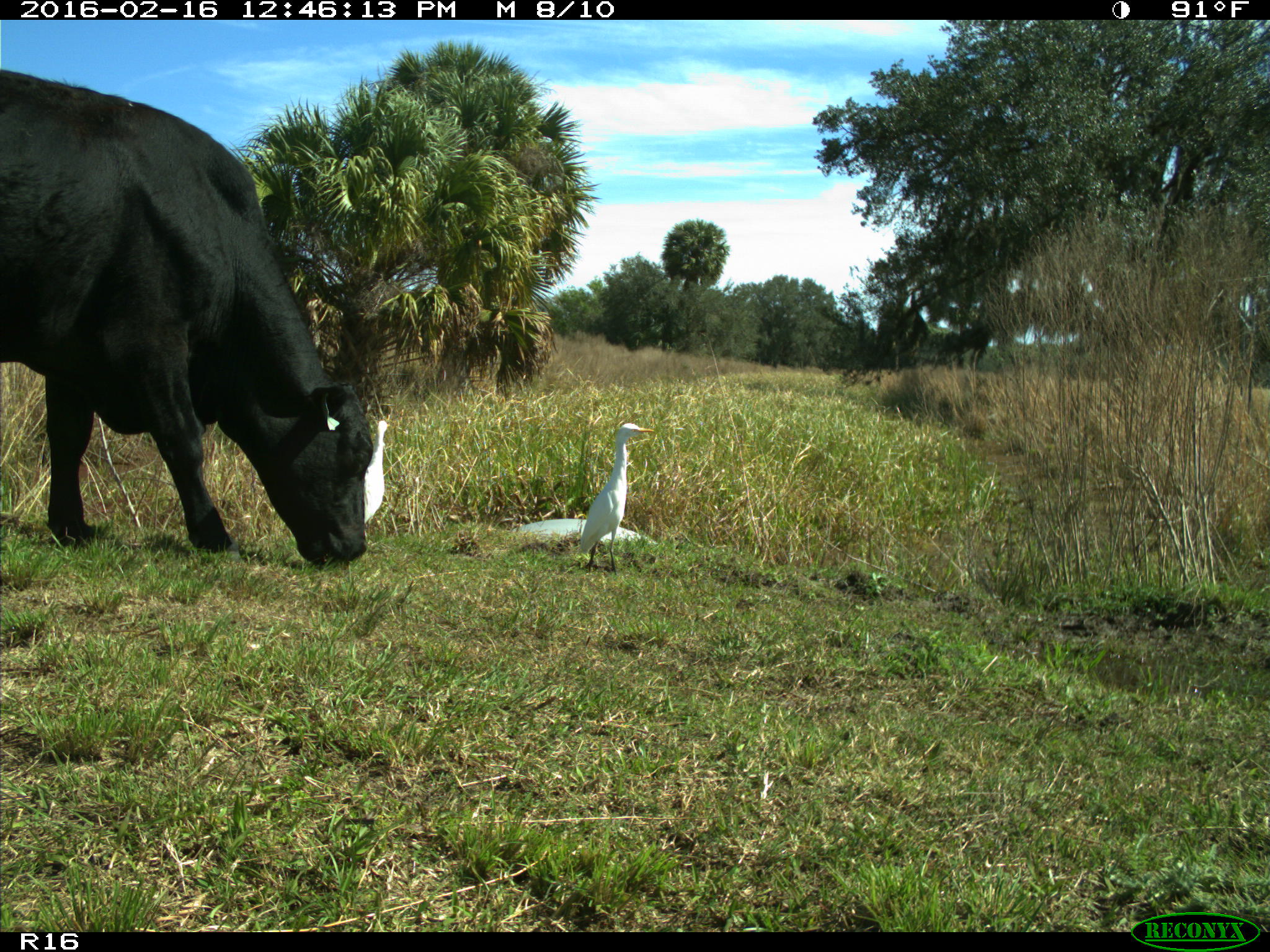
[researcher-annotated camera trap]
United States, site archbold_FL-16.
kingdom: Animalia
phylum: Chordata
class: Mammalia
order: Artiodactyla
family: Bovidae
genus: Bos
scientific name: Bos taurus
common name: domestic cow